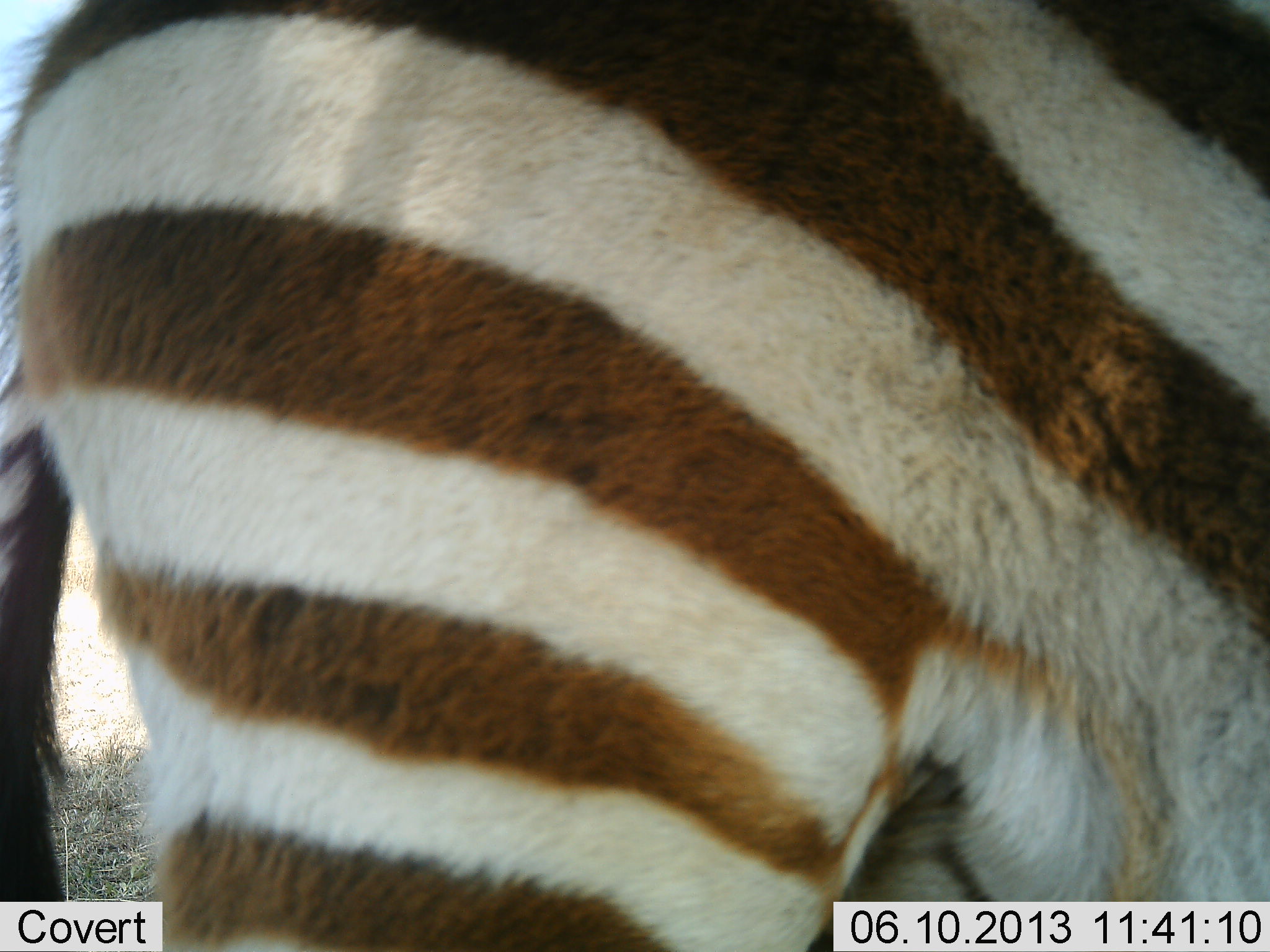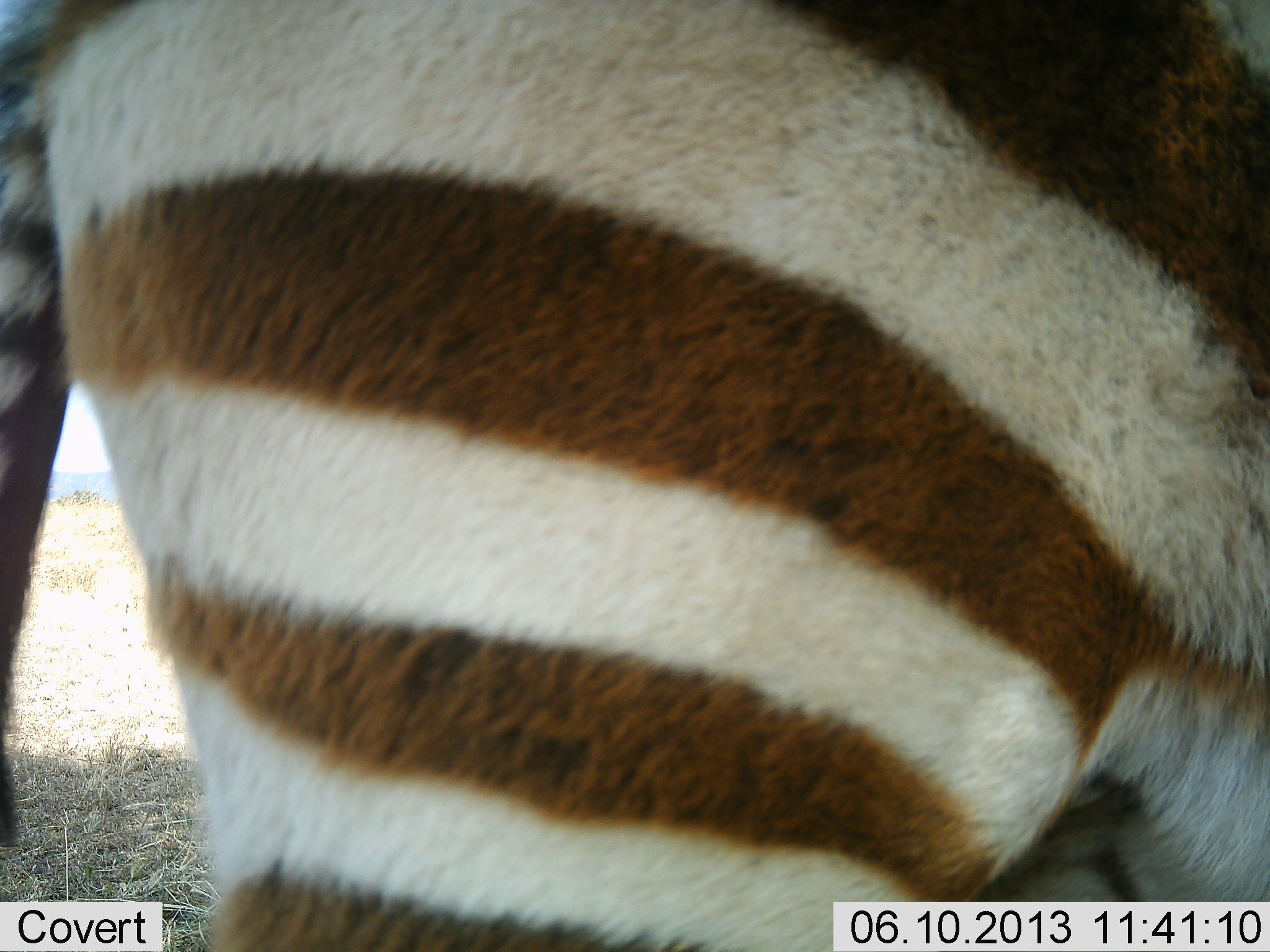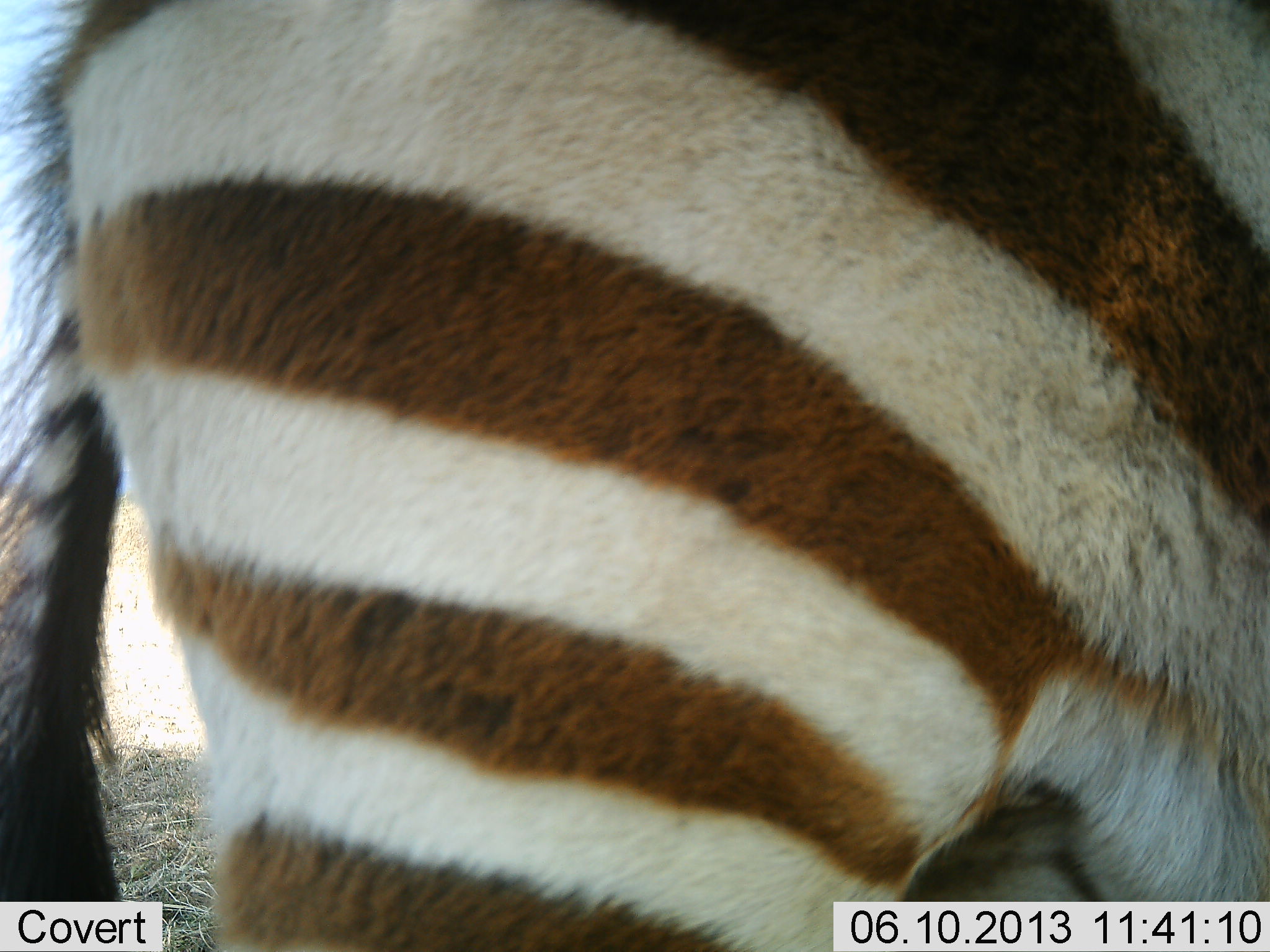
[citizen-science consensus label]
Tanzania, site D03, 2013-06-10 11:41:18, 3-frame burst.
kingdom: Animalia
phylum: Chordata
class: Mammalia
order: Perissodactyla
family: Equidae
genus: Equus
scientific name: Equus quagga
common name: plains zebra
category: zebra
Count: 1.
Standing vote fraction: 75%.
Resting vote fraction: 3%.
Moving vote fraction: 22%.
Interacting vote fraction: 0%.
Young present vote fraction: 9%.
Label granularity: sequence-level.